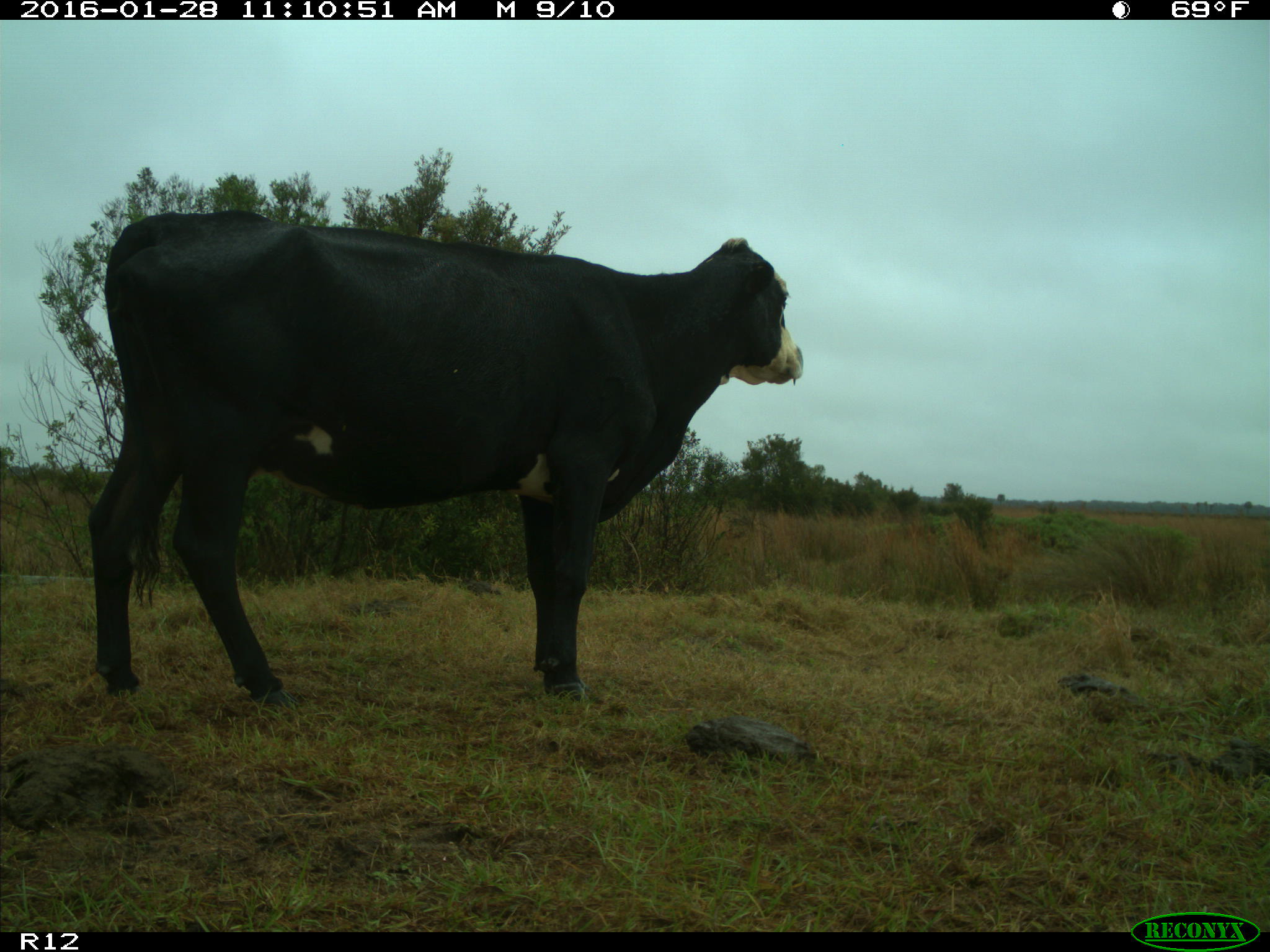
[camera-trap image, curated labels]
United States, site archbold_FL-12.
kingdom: Animalia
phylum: Chordata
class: Mammalia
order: Artiodactyla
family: Bovidae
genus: Bos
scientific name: Bos taurus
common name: domestic cow